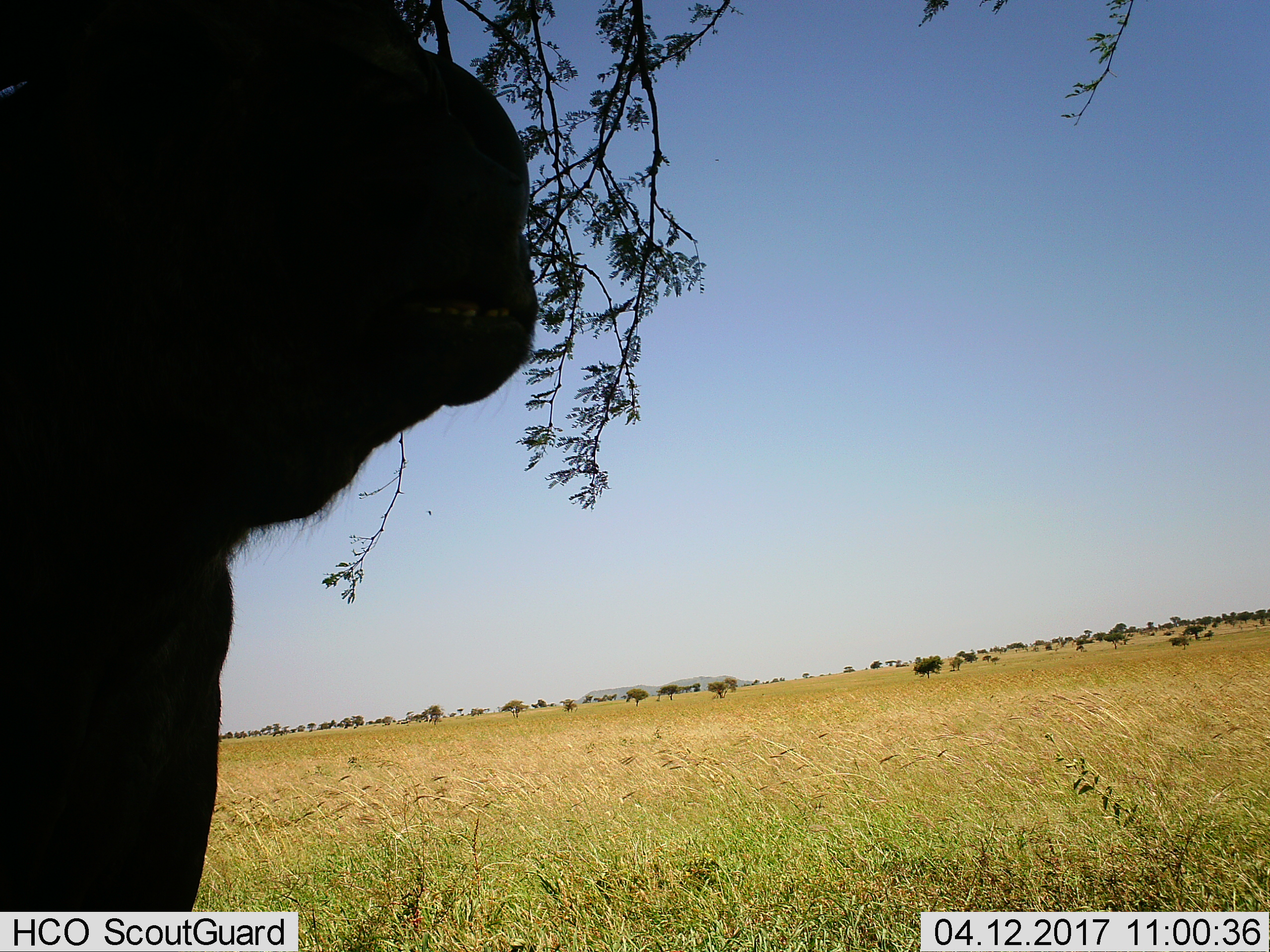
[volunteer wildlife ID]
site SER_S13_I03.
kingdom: Animalia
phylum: Chordata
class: Mammalia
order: Artiodactyla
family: Bovidae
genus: Syncerus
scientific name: Syncerus caffer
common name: african buffalo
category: buffalo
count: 1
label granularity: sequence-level